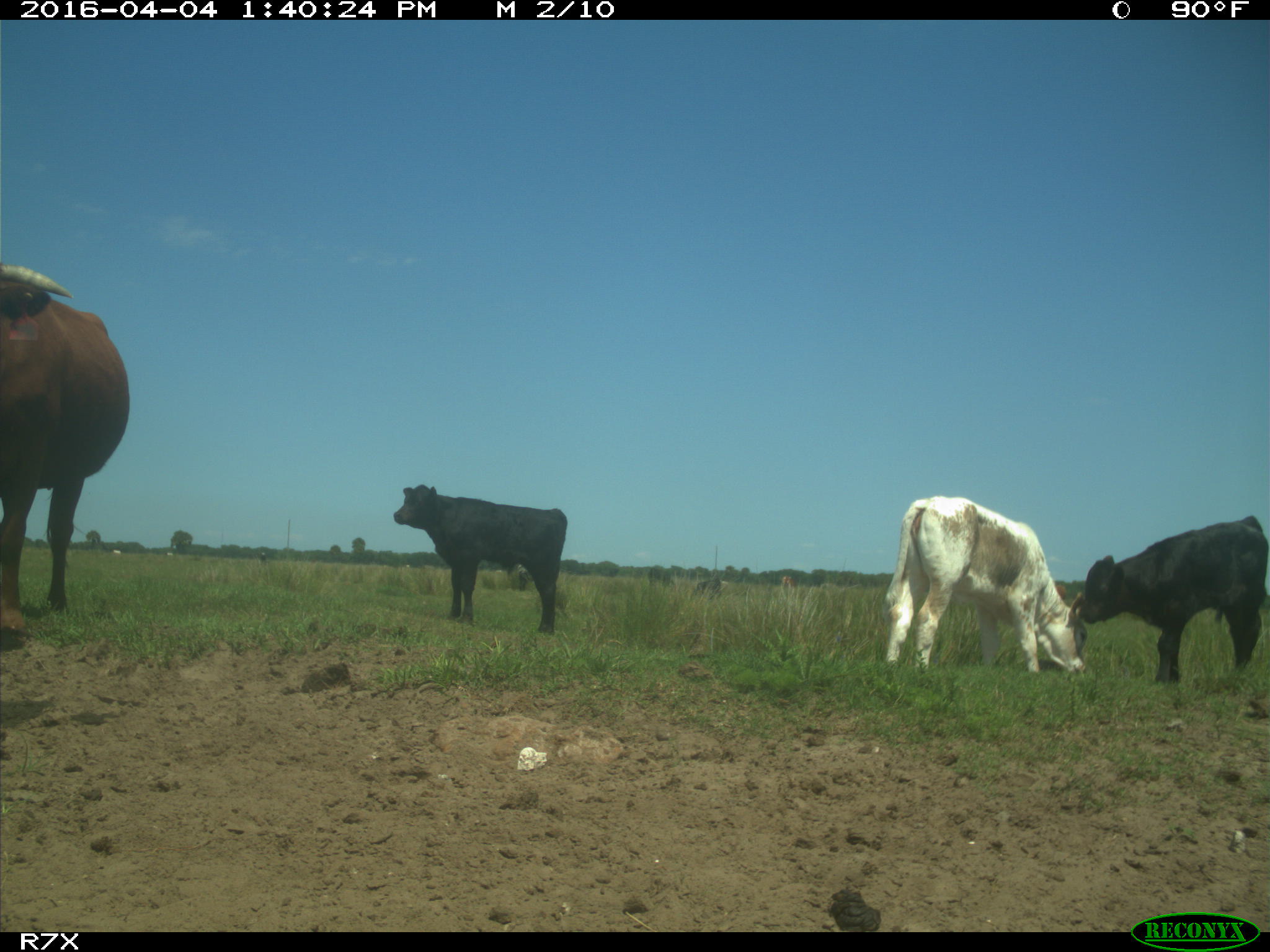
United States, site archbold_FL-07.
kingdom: Animalia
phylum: Chordata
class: Mammalia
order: Artiodactyla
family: Bovidae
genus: Bos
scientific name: Bos taurus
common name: domestic cow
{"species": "Bos taurus (domestic cow)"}